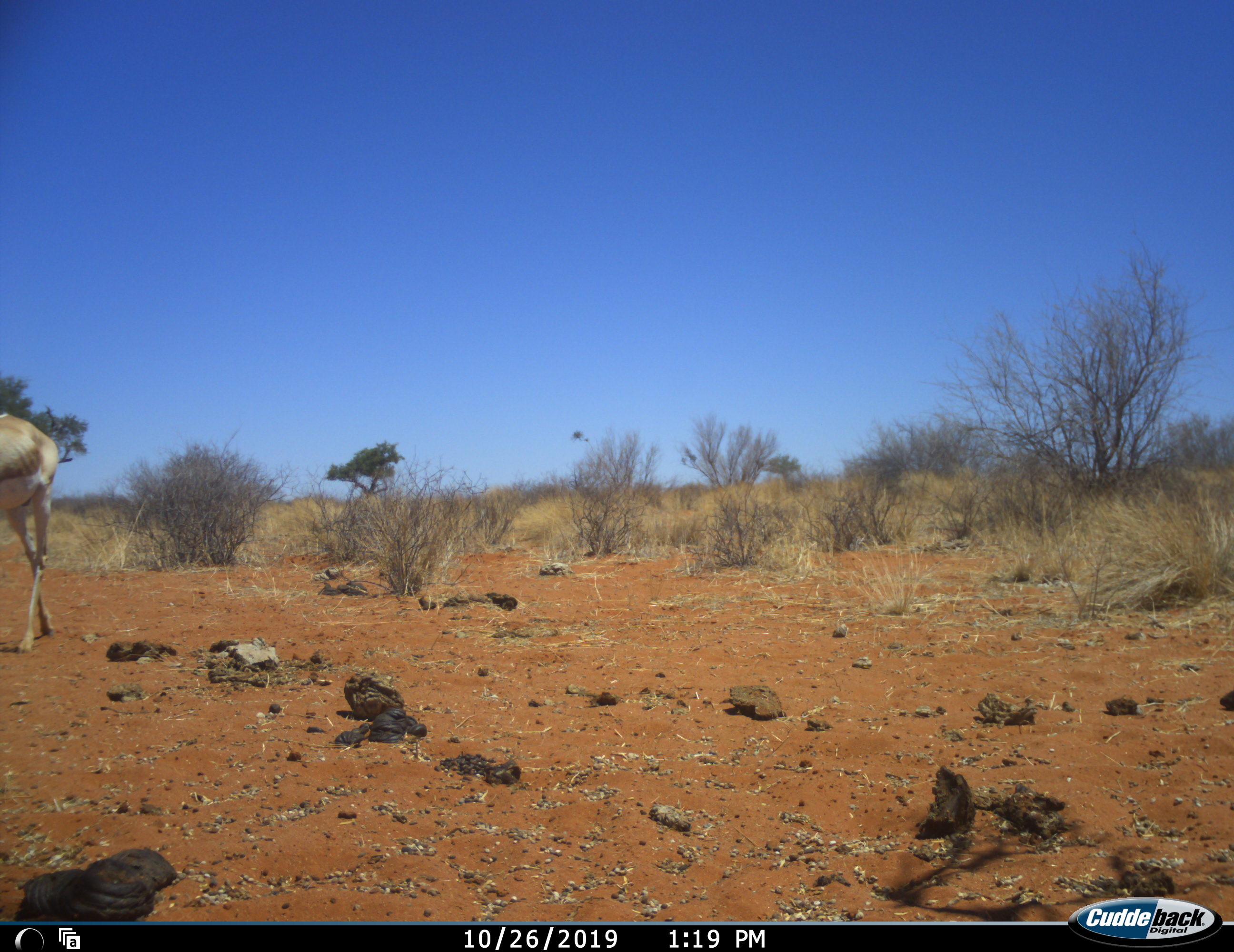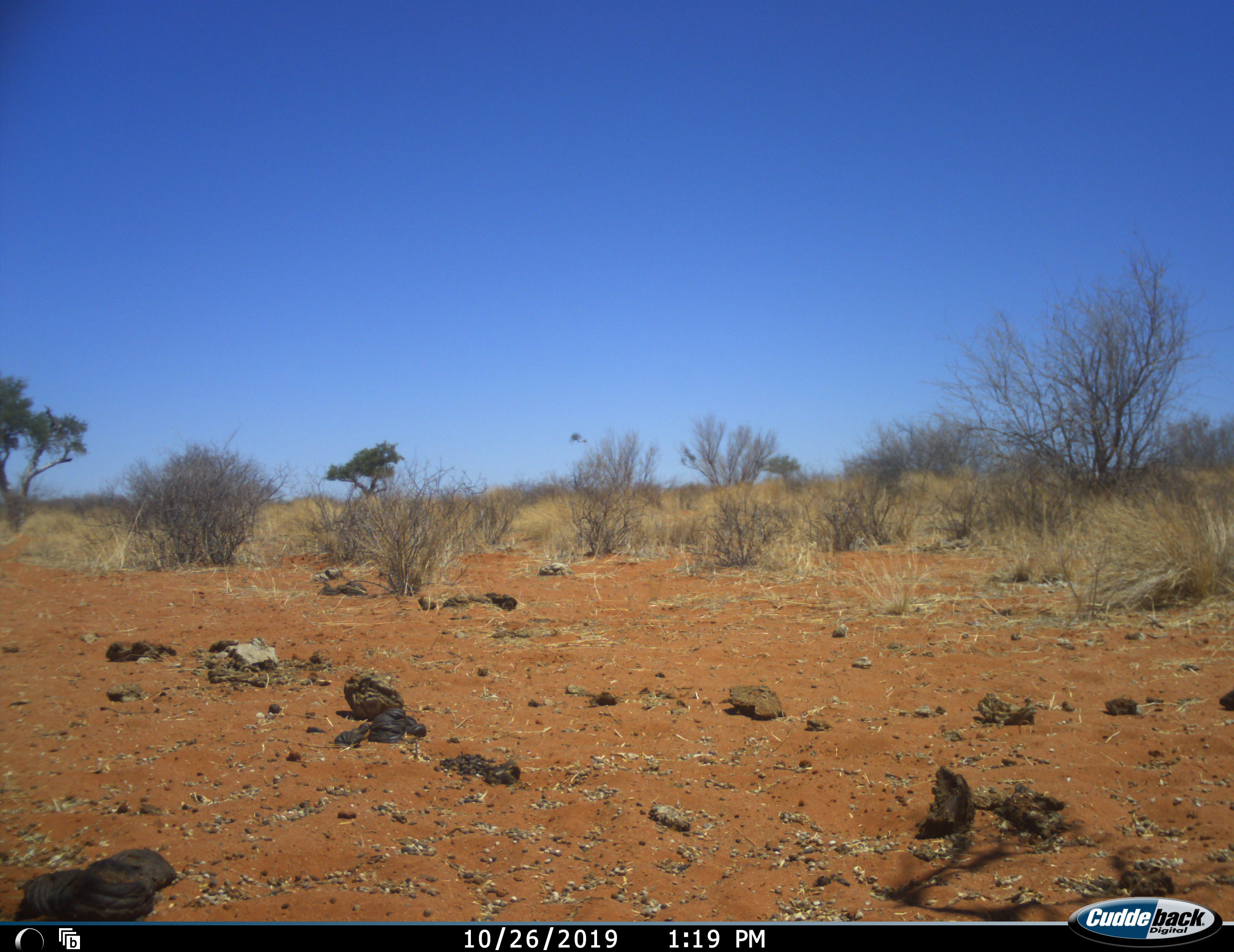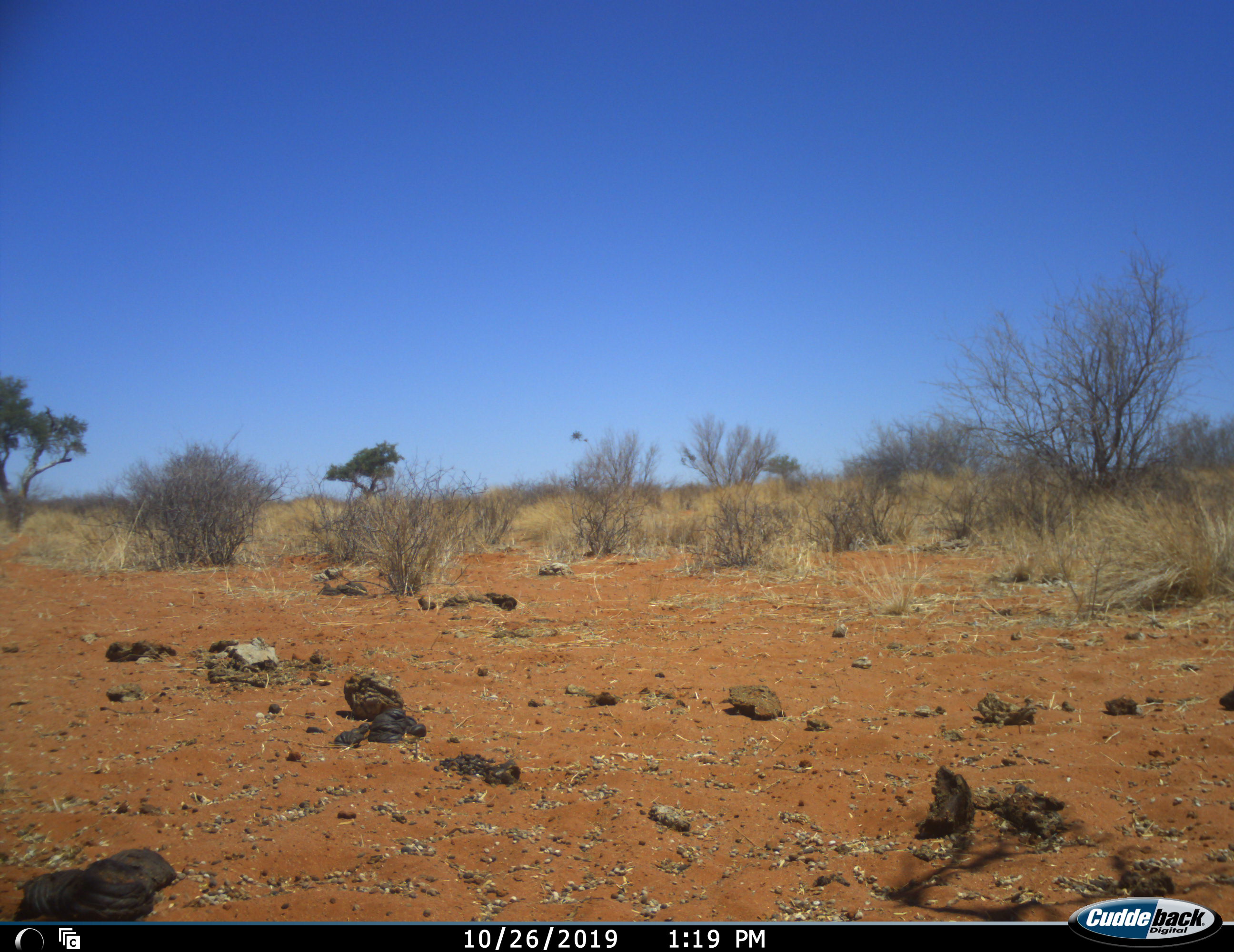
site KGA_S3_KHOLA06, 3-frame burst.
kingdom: Animalia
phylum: Chordata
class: Mammalia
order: Artiodactyla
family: Bovidae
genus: Antidorcas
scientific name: Antidorcas marsupialis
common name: springbok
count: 1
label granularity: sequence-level